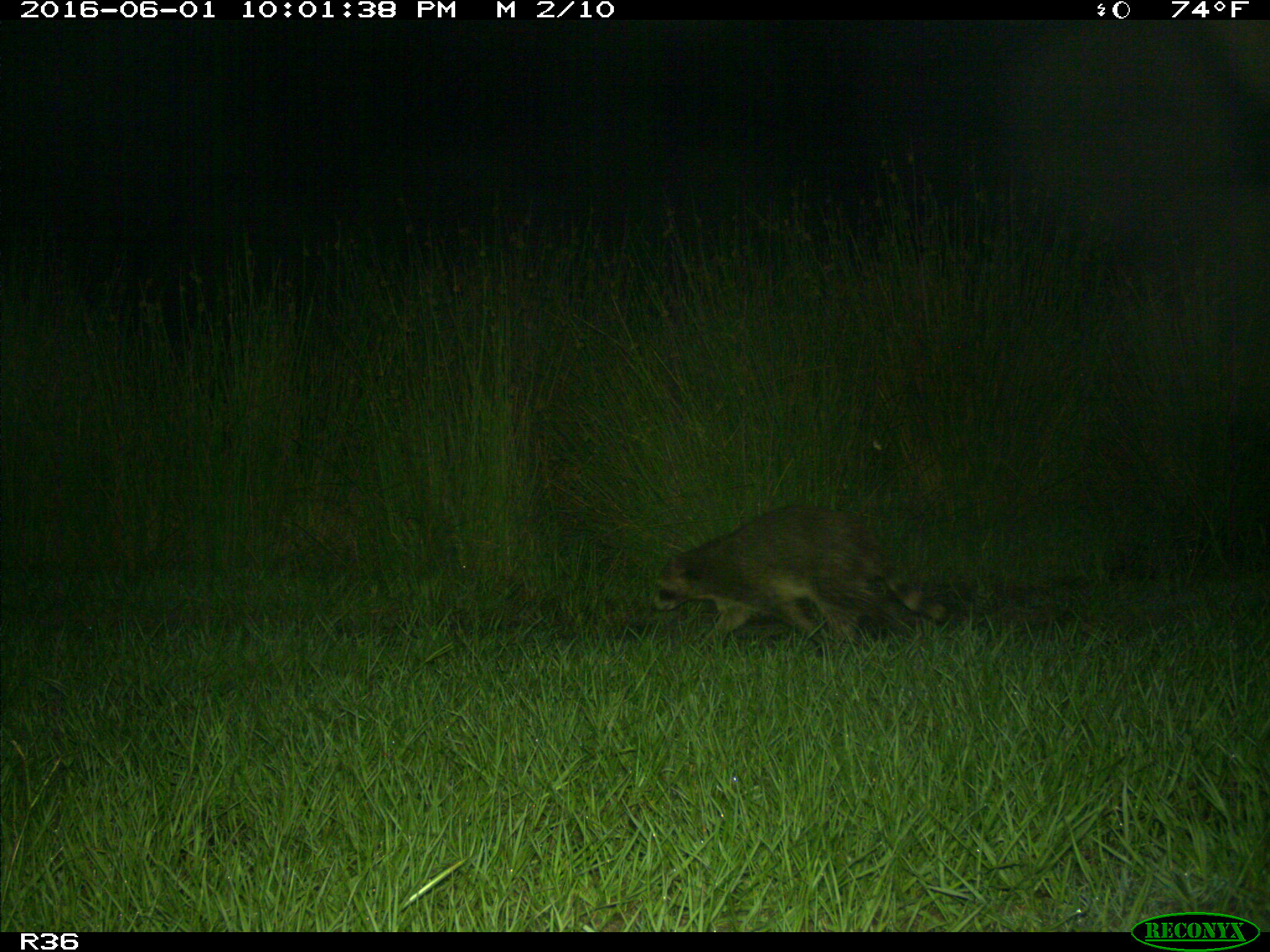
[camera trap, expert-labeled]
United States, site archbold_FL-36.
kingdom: Animalia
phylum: Chordata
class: Mammalia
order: Carnivora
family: Procyonidae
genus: Procyon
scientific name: Procyon lotor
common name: common raccoon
Procyon lotor (common raccoon).